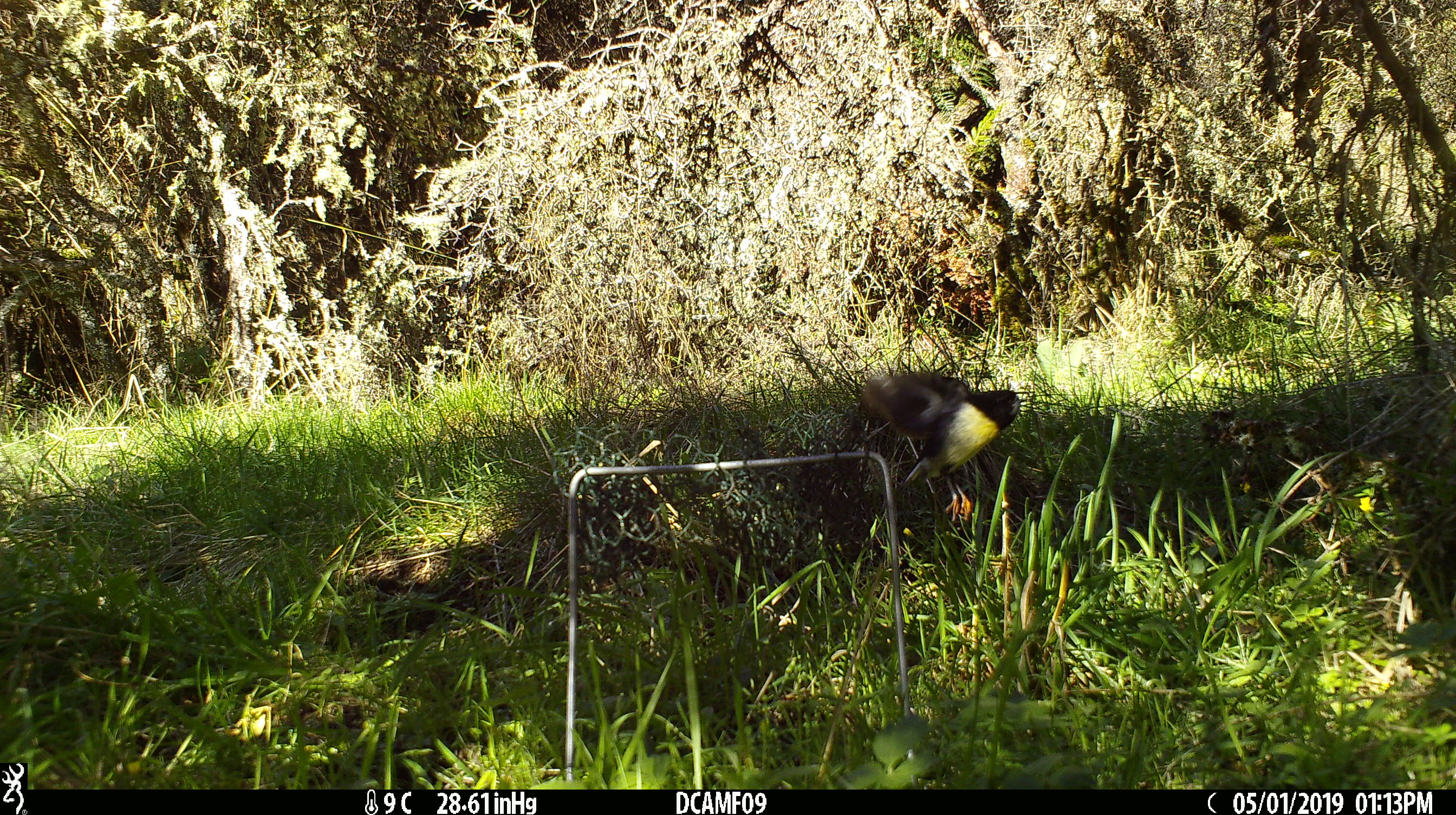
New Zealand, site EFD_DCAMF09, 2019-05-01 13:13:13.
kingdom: Animalia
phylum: Chordata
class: Aves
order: Passeriformes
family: Petroicidae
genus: Petroica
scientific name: Petroica macrocephala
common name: tomtit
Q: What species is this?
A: Tomtit (Petroica macrocephala).